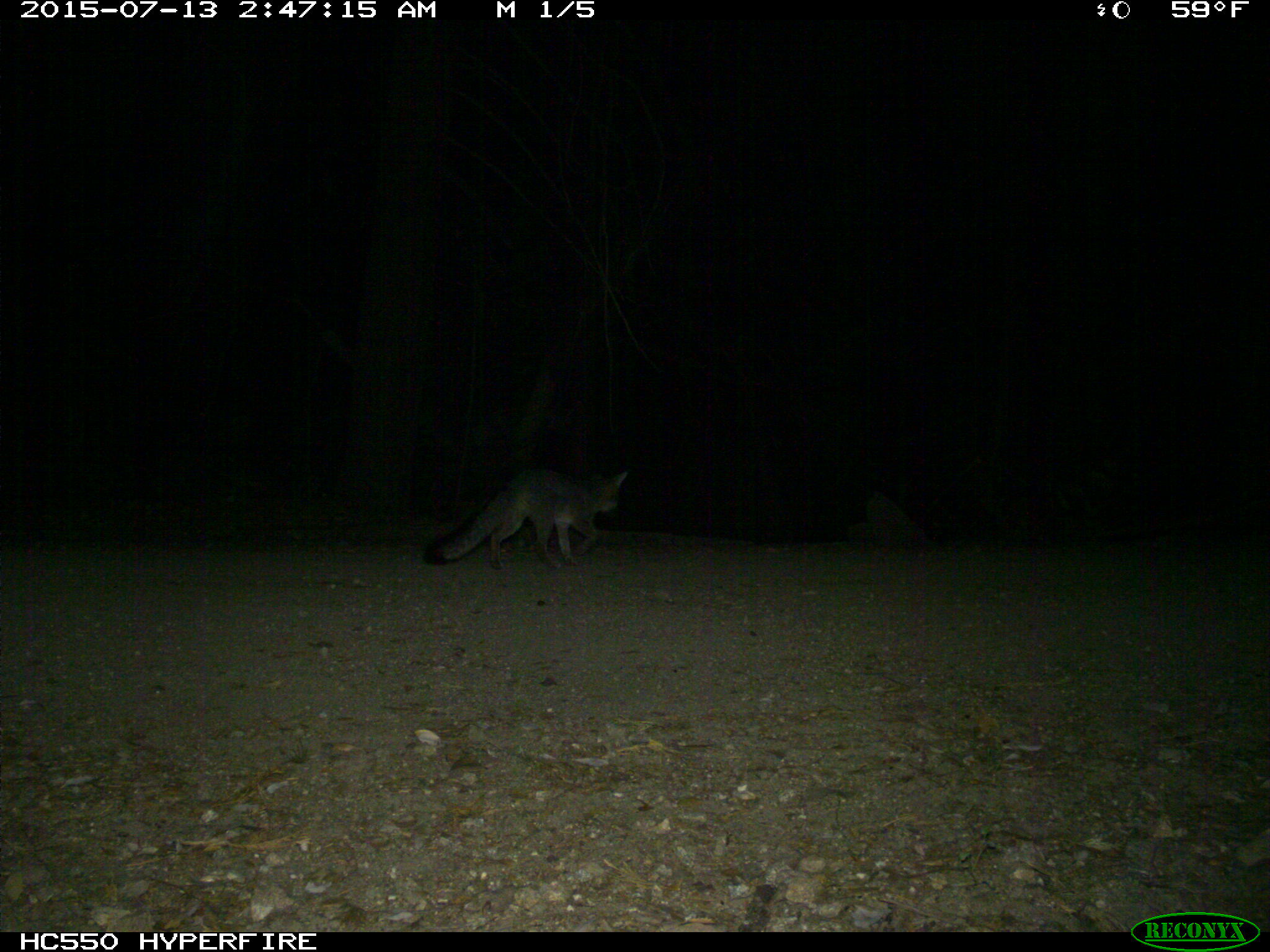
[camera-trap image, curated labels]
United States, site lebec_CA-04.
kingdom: Animalia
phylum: Chordata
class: Mammalia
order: Carnivora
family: Canidae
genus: Urocyon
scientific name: Urocyon cinereoargenteus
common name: gray fox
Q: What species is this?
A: Urocyon cinereoargenteus (gray fox).